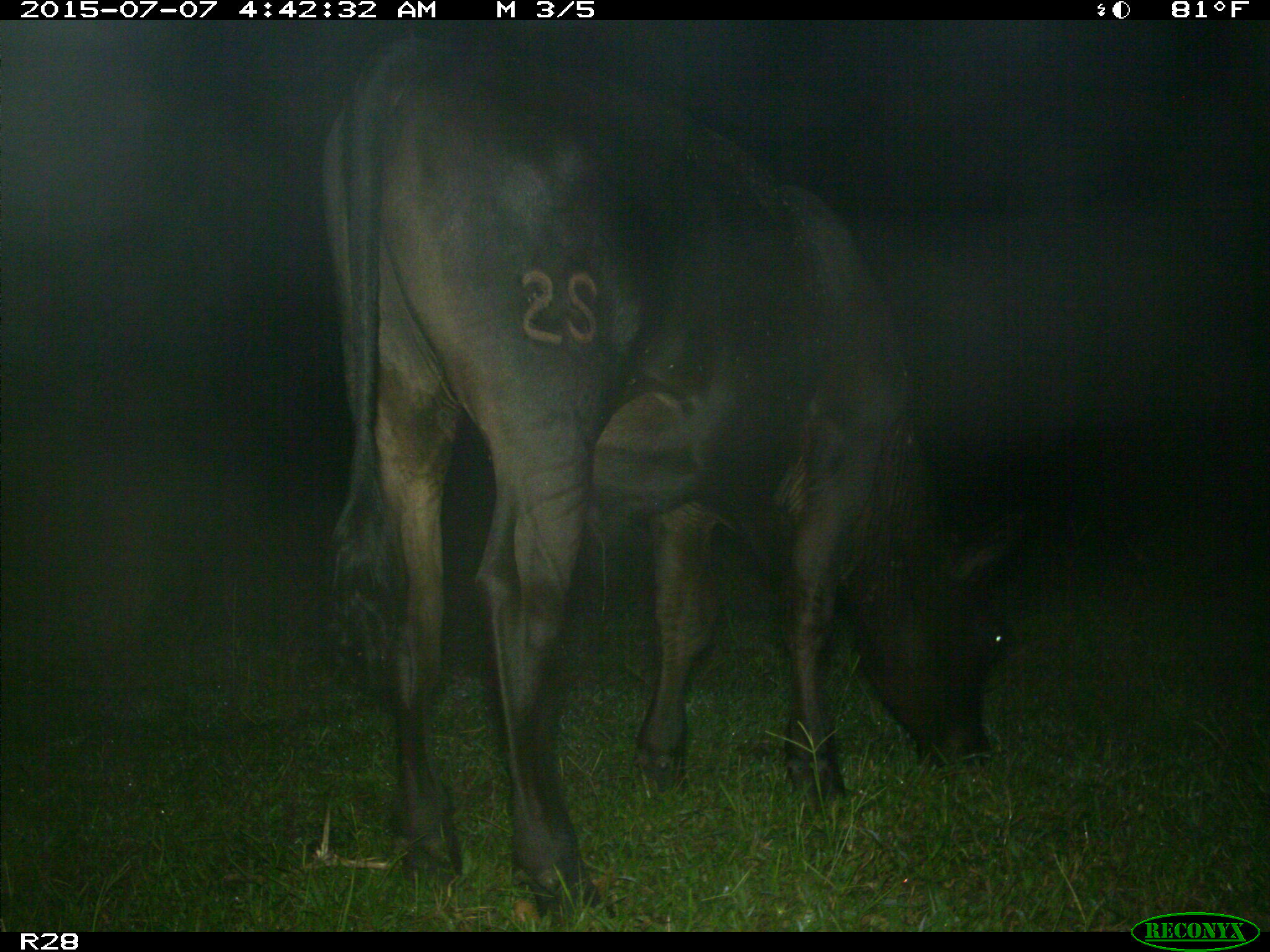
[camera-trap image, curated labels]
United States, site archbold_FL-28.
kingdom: Animalia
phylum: Chordata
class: Mammalia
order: Artiodactyla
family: Bovidae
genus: Bos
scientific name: Bos taurus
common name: domestic cow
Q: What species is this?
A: Bos taurus (domestic cow).